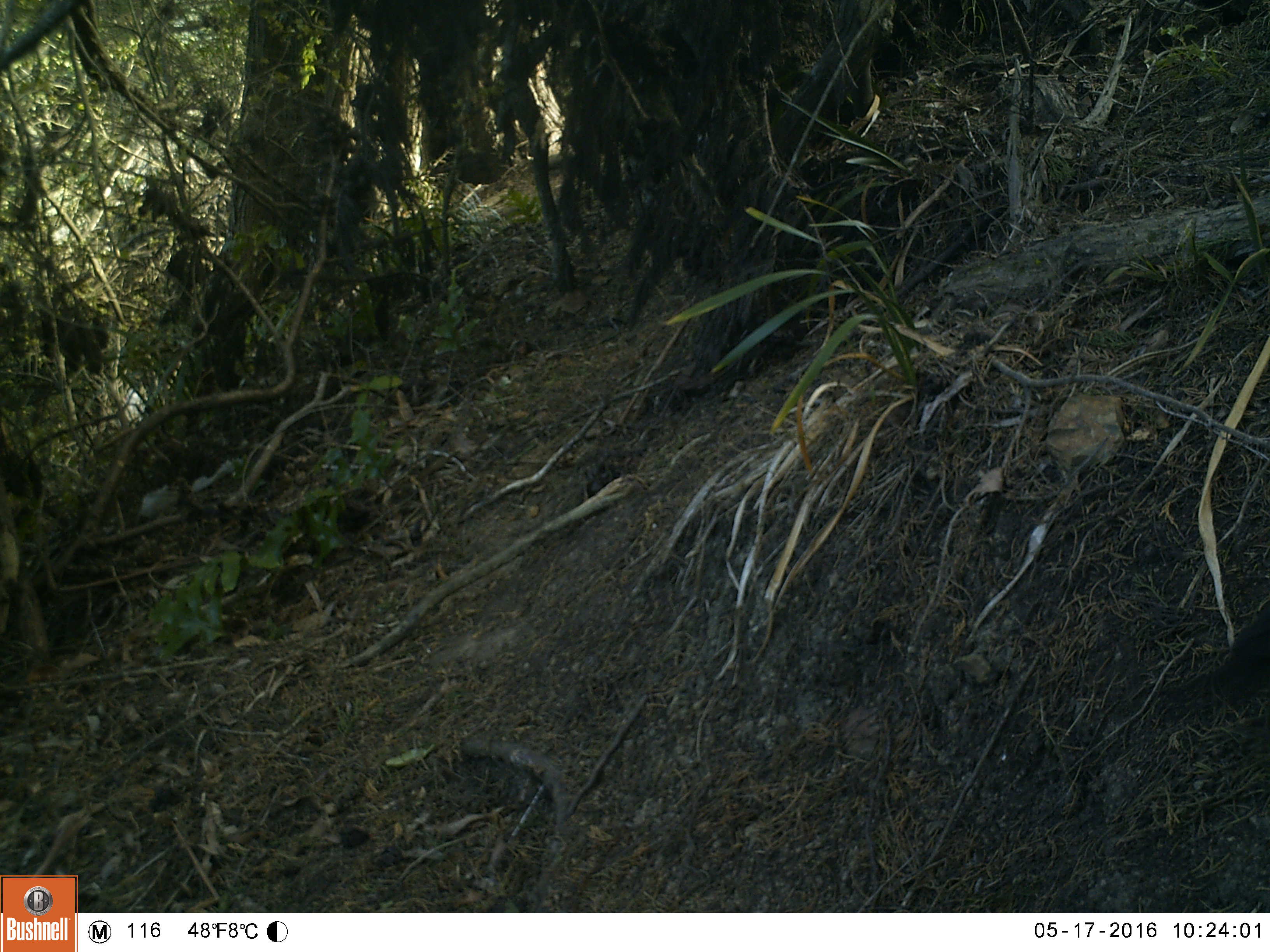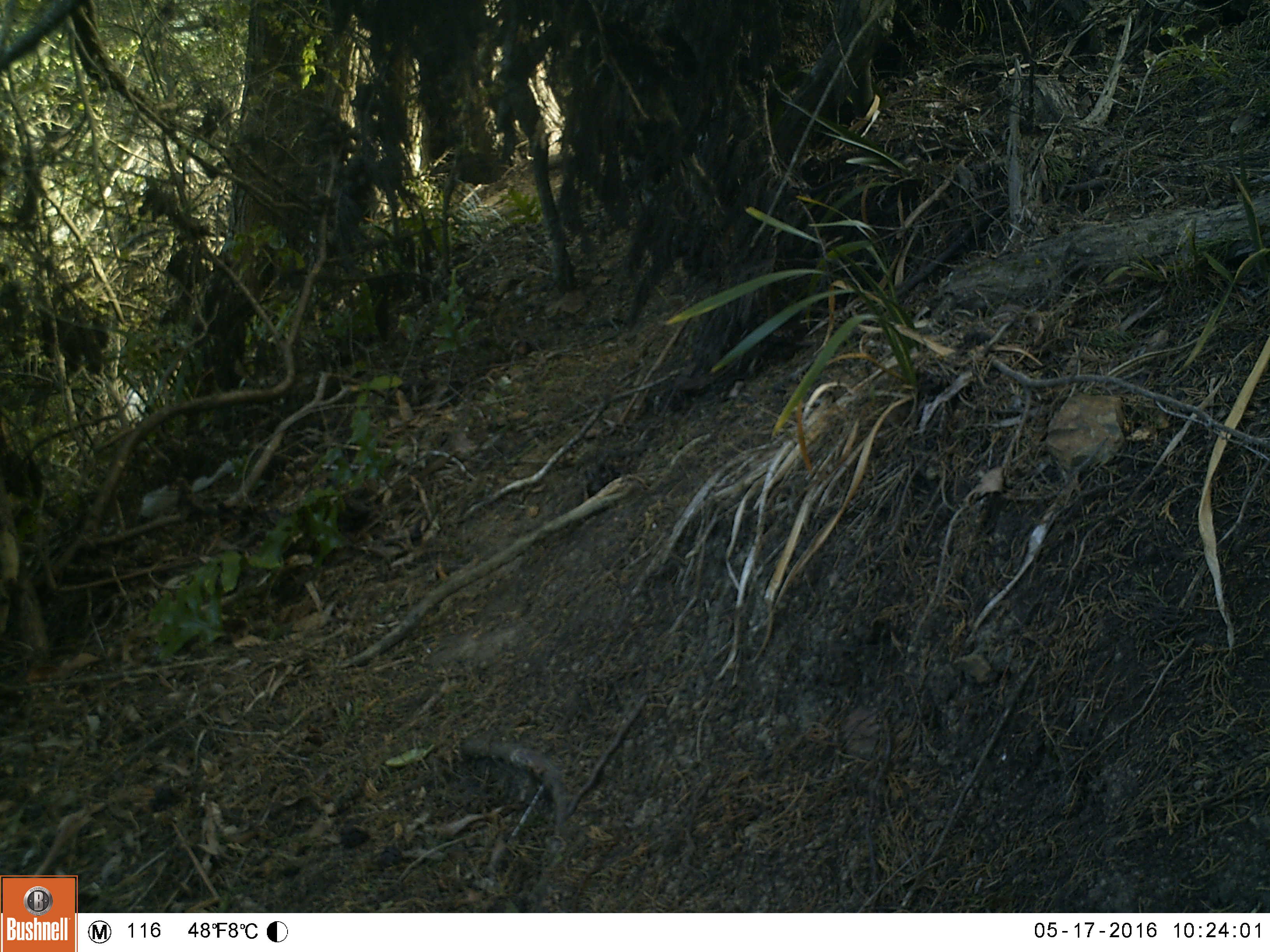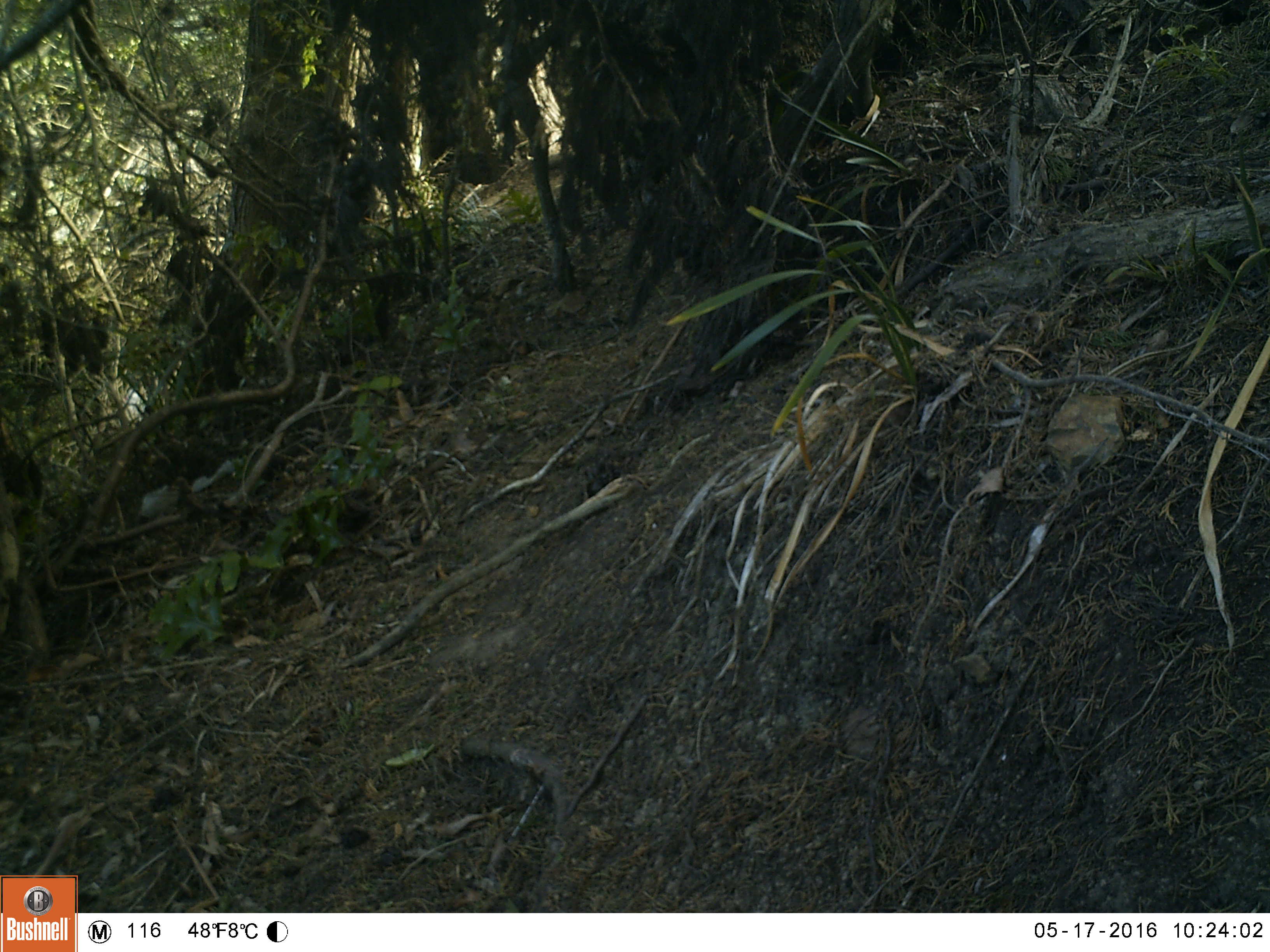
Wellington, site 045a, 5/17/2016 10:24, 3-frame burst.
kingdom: Animalia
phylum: Chordata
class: Aves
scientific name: Aves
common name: bird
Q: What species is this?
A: Bird (Aves).